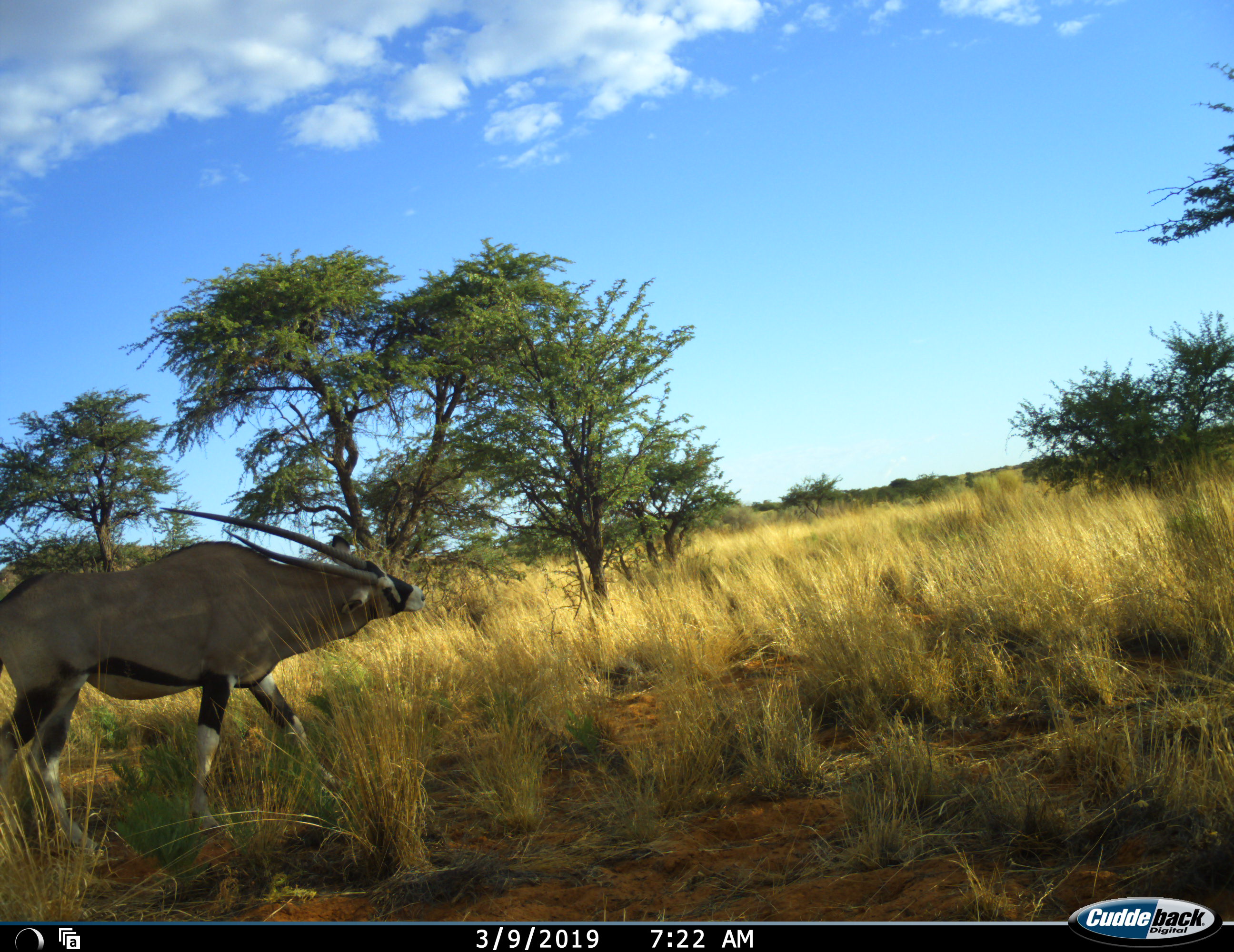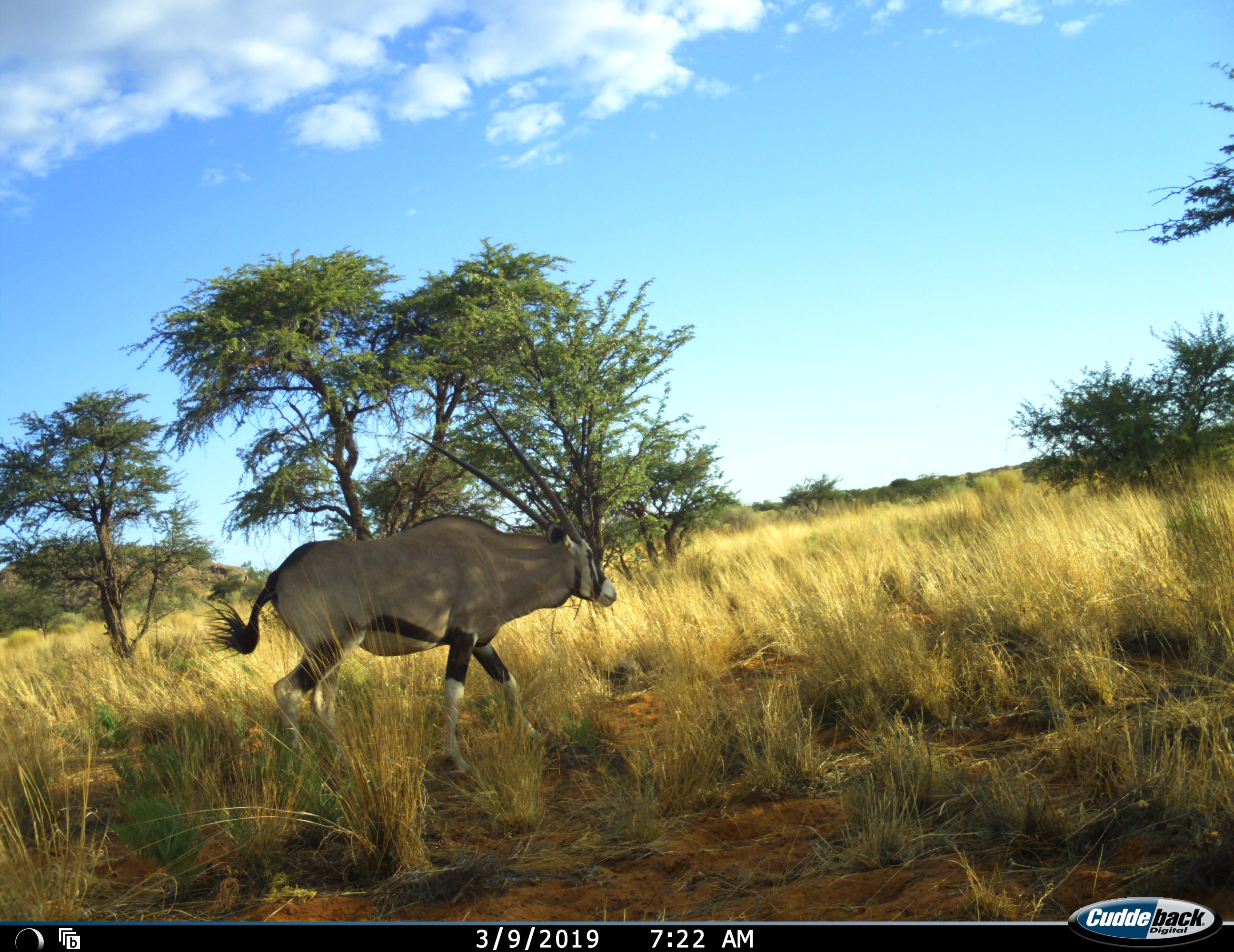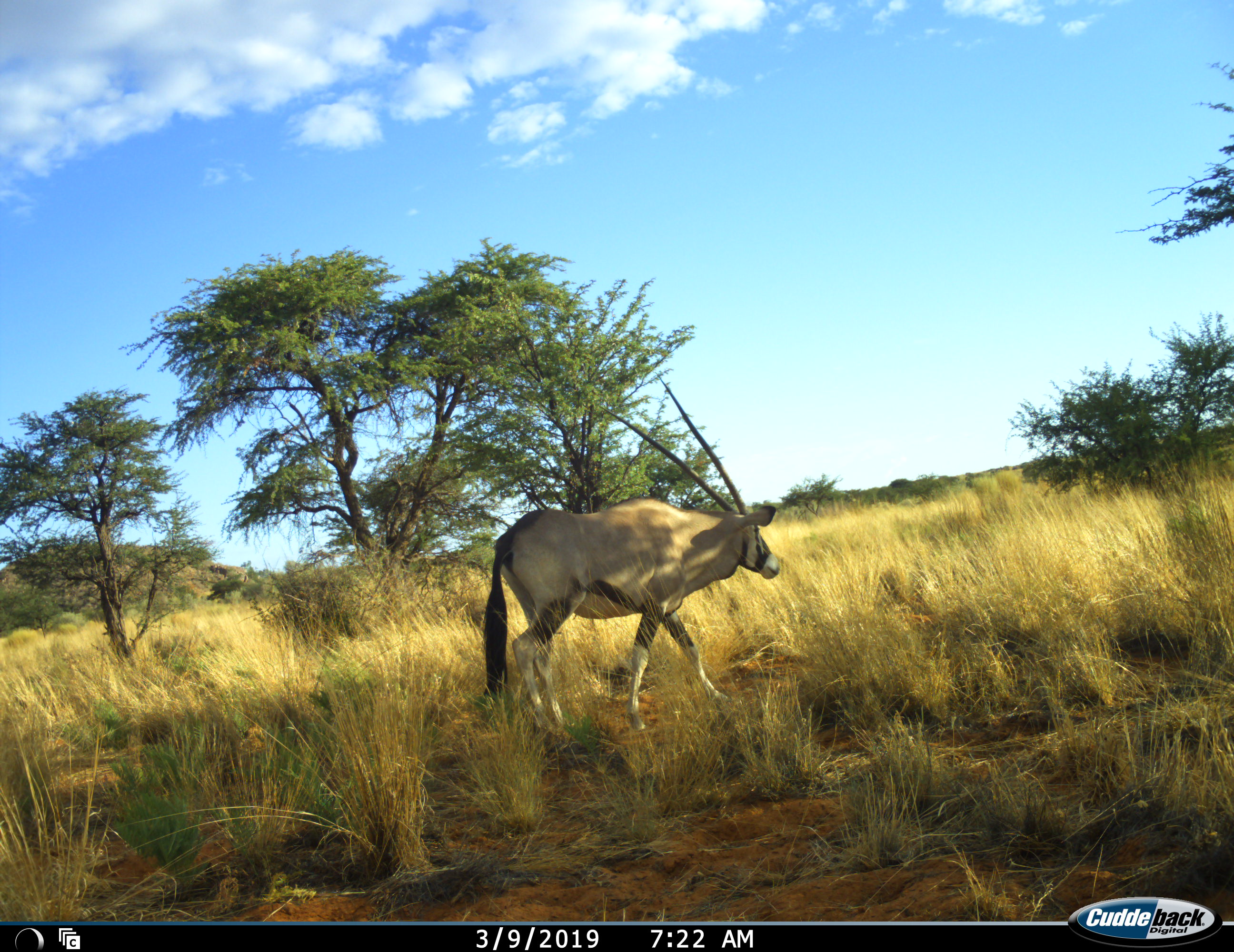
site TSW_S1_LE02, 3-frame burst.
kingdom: Animalia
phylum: Chordata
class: Mammalia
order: Artiodactyla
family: Bovidae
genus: Oryx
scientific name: Oryx gazella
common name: gemsbok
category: oryx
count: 1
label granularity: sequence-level